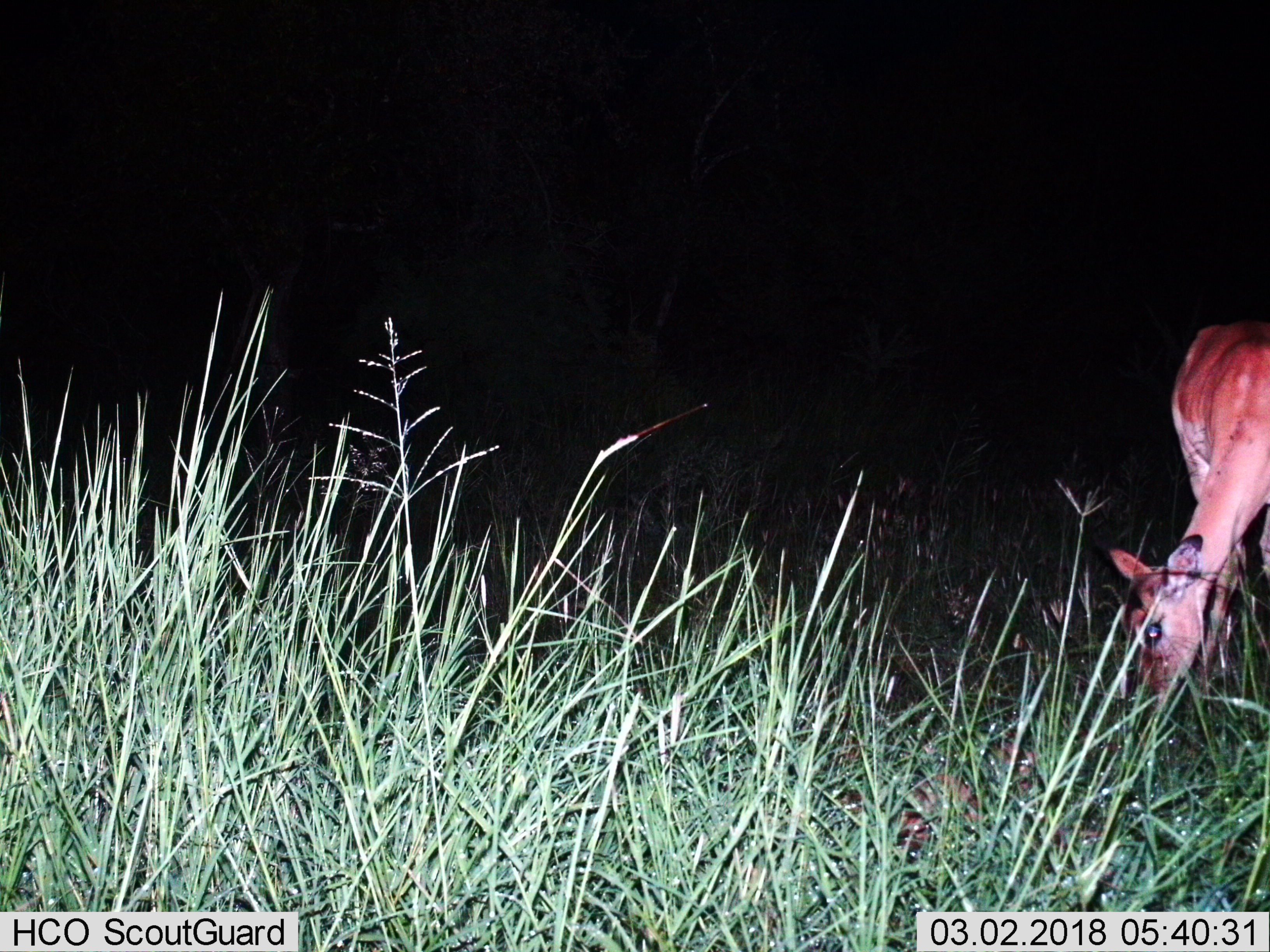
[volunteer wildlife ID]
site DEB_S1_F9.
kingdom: Animalia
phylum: Chordata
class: Mammalia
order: Artiodactyla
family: Bovidae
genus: Aepyceros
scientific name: Aepyceros melampus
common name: impala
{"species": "impala (Aepyceros melampus)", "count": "1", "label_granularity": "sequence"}